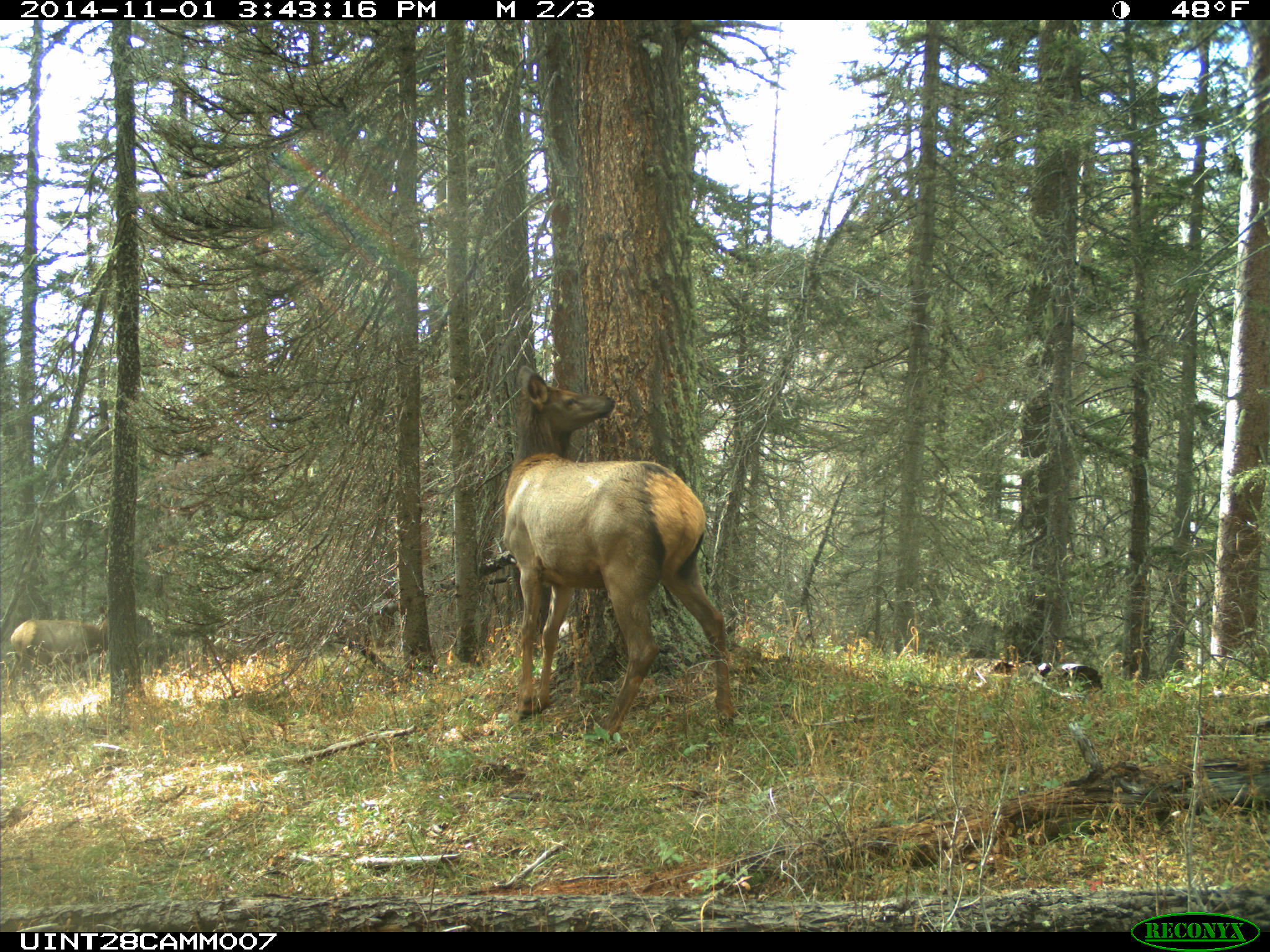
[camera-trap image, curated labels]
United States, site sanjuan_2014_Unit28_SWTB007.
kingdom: Animalia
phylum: Chordata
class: Mammalia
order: Artiodactyla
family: Cervidae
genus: Cervus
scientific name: Cervus elaphus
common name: red deer